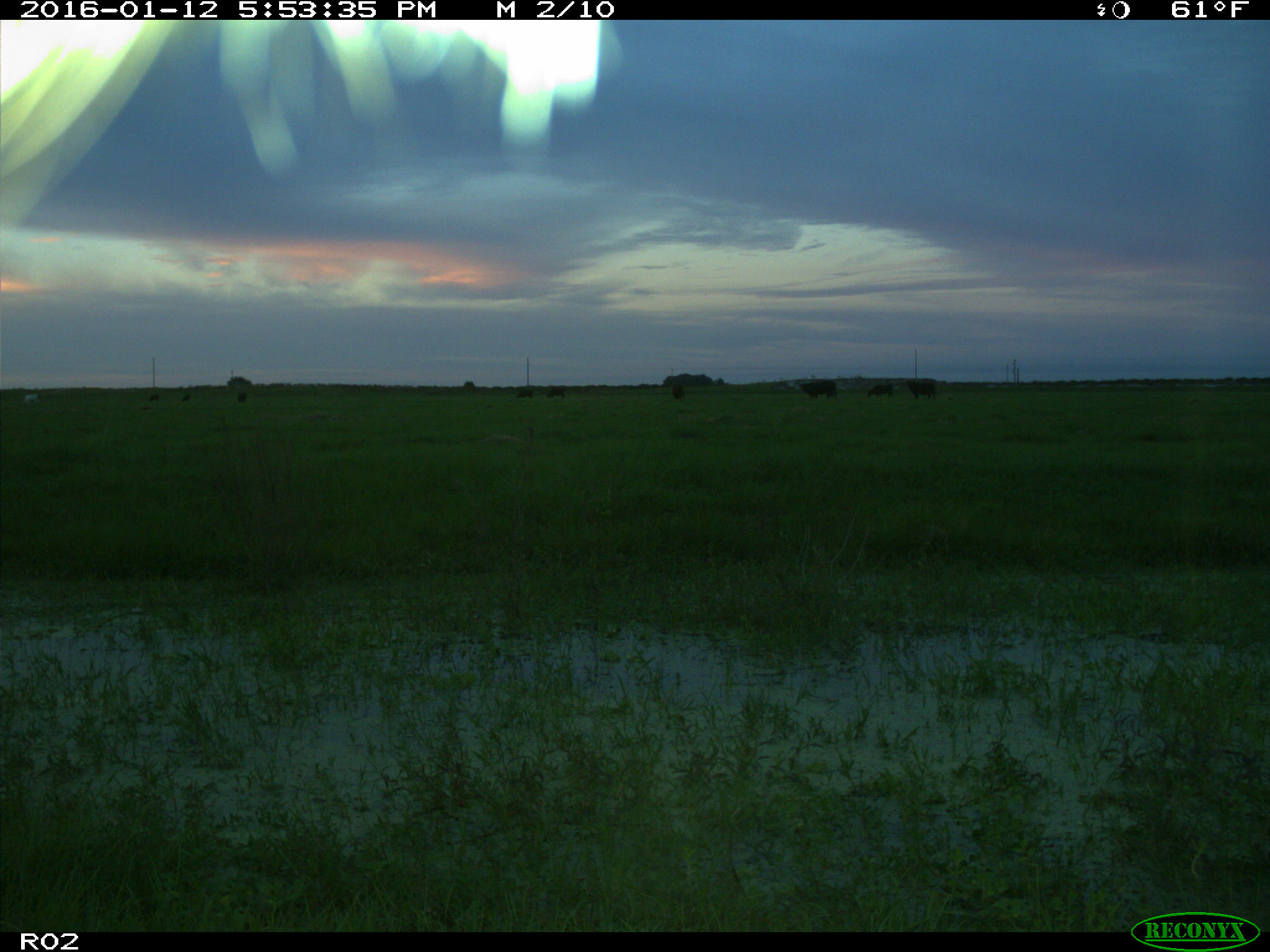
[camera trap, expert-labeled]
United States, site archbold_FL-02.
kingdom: Animalia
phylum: Chordata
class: Mammalia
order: Artiodactyla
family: Bovidae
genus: Bos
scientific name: Bos taurus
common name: domestic cow